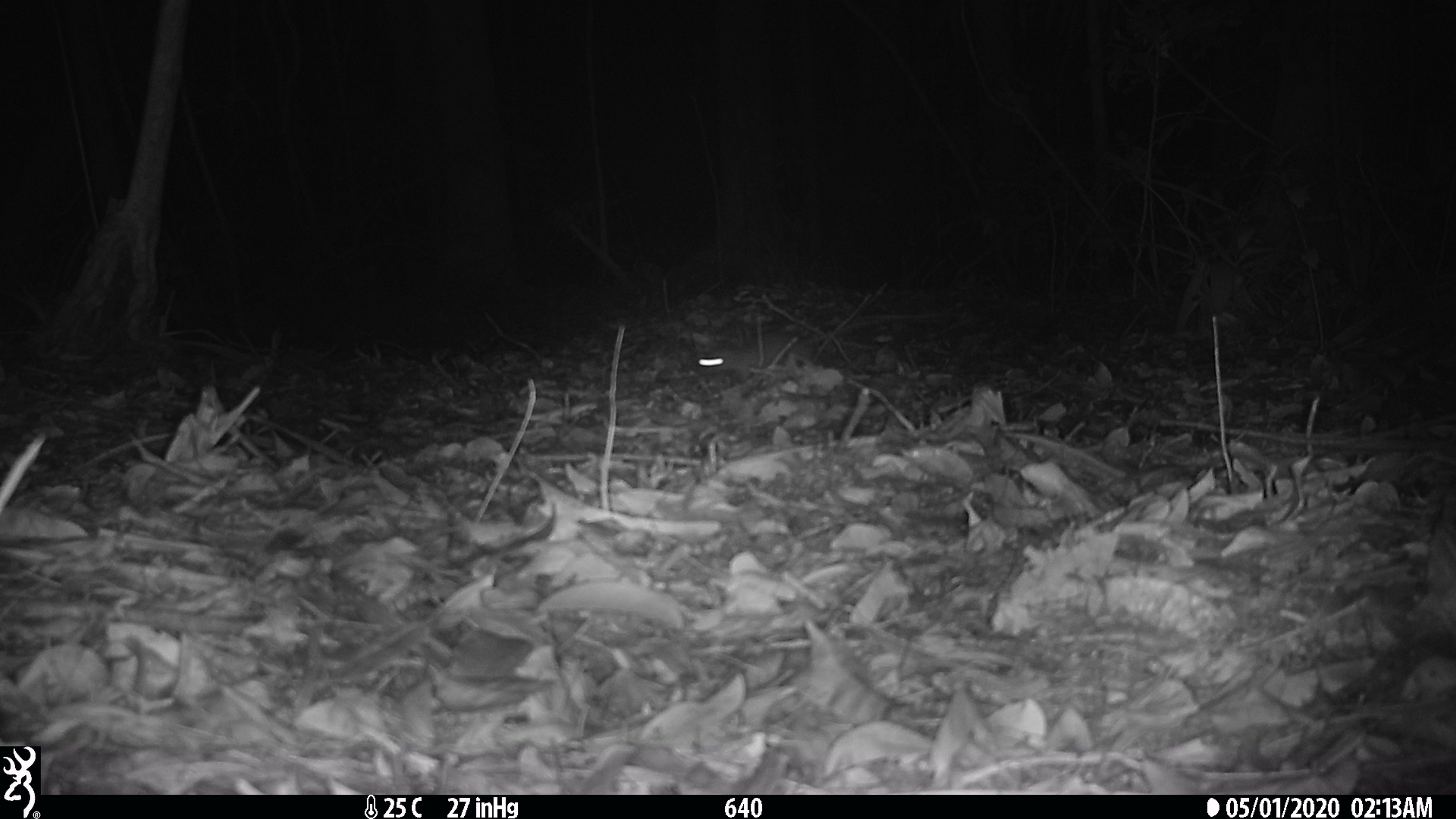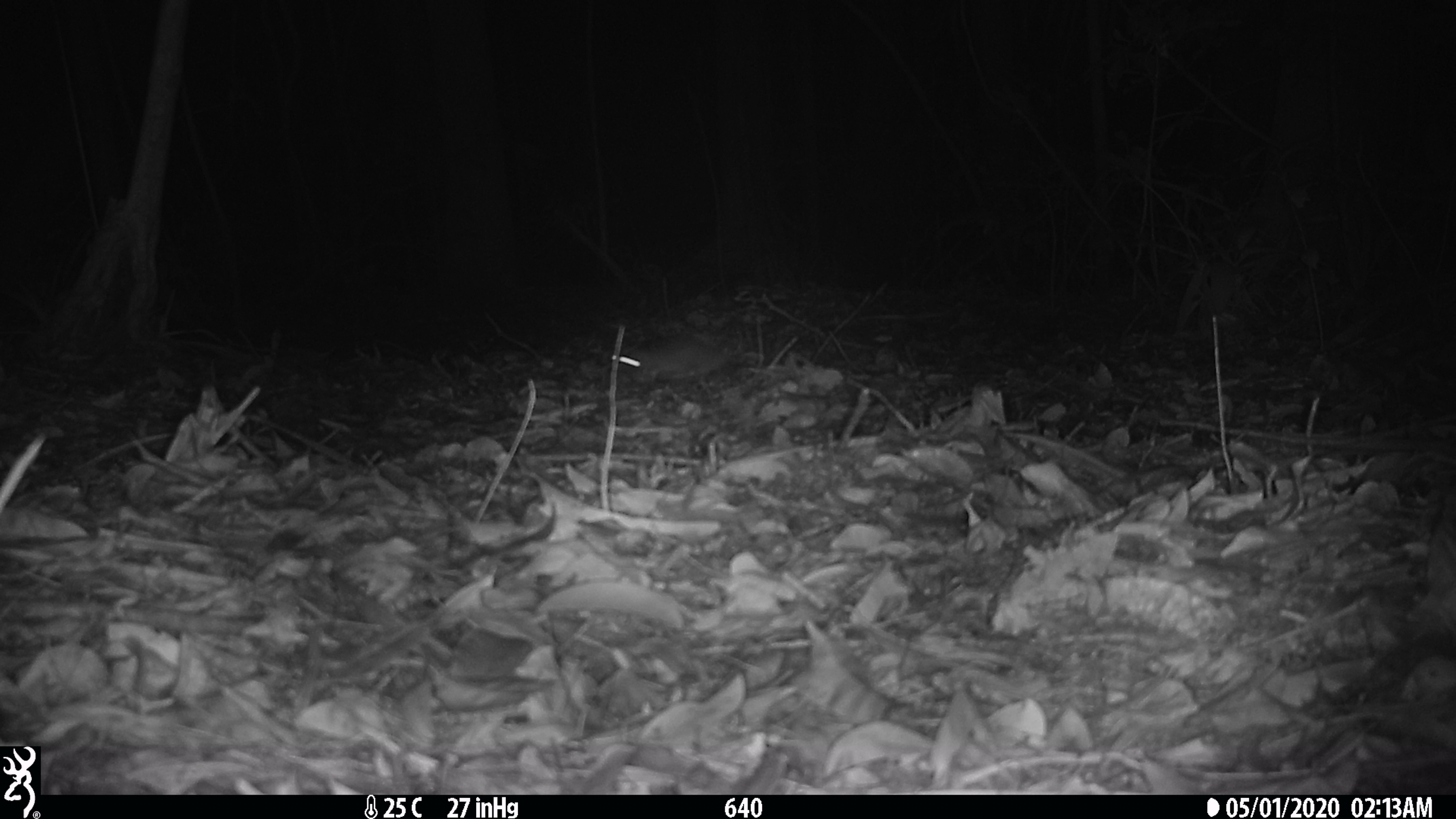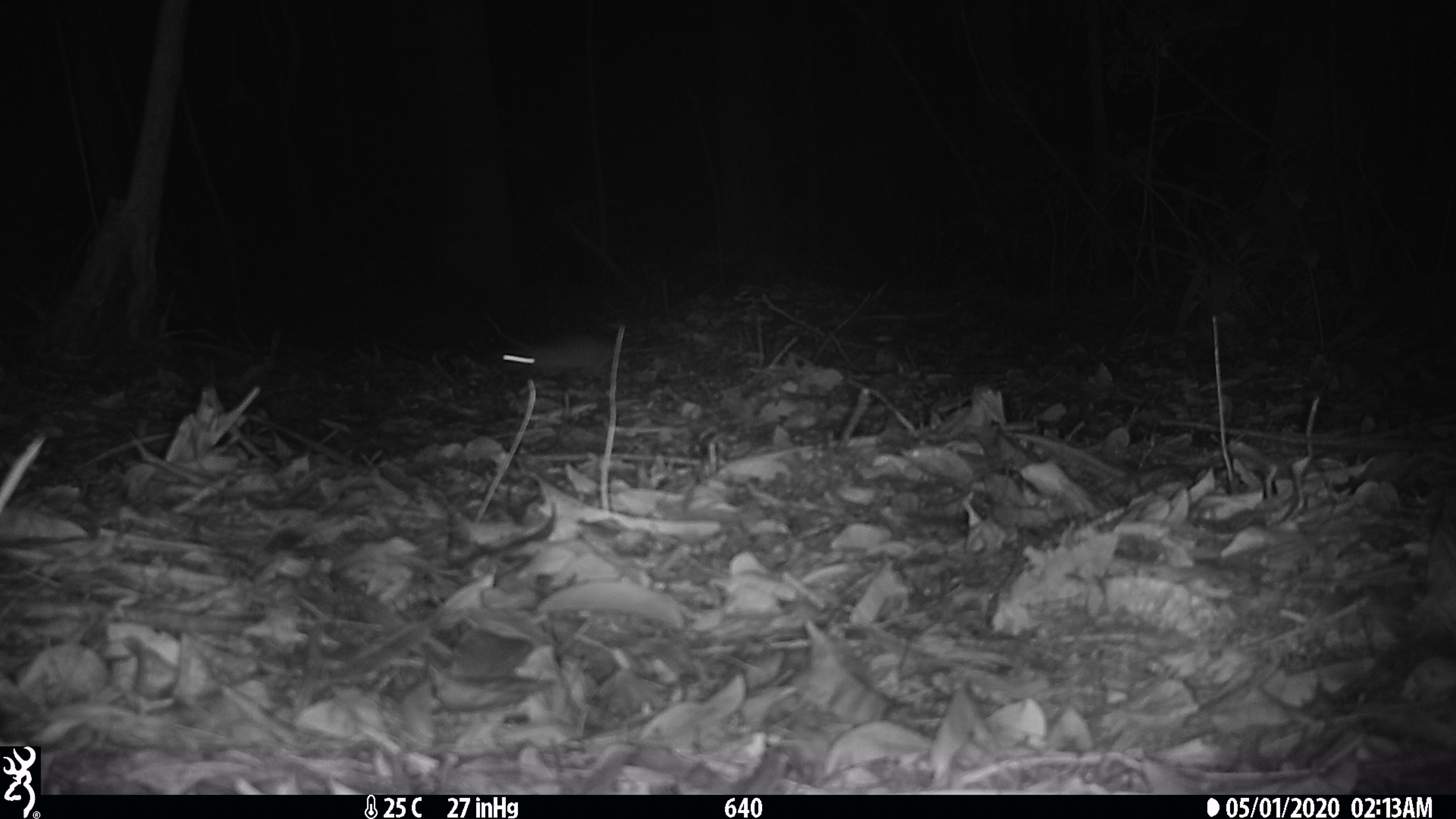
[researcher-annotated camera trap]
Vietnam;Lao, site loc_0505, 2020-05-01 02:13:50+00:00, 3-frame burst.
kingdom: Animalia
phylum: Chordata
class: Mammalia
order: Rodentia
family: Muridae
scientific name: Muridae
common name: old-world mice and rats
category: unidentified murid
Unidentified murid (old-world mice and rats) (Muridae). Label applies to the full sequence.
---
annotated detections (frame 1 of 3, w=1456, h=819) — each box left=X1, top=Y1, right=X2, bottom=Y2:
unidentified murid: left=686, top=309, right=952, bottom=381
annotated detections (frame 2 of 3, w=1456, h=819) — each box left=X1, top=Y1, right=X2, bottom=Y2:
unidentified murid: left=606, top=329, right=738, bottom=385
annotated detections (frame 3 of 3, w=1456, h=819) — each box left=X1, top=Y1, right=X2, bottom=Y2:
unidentified murid: left=496, top=332, right=682, bottom=385